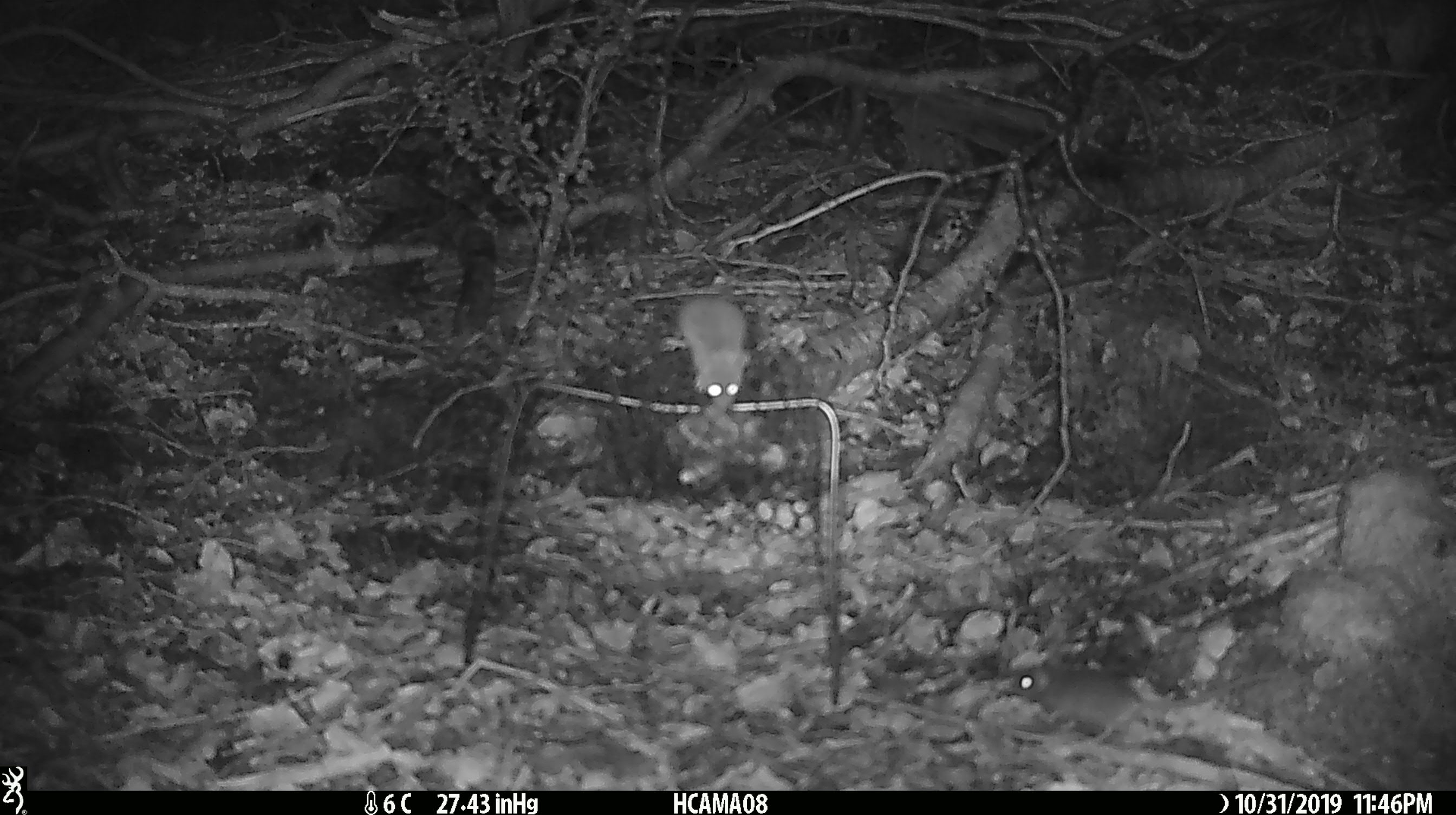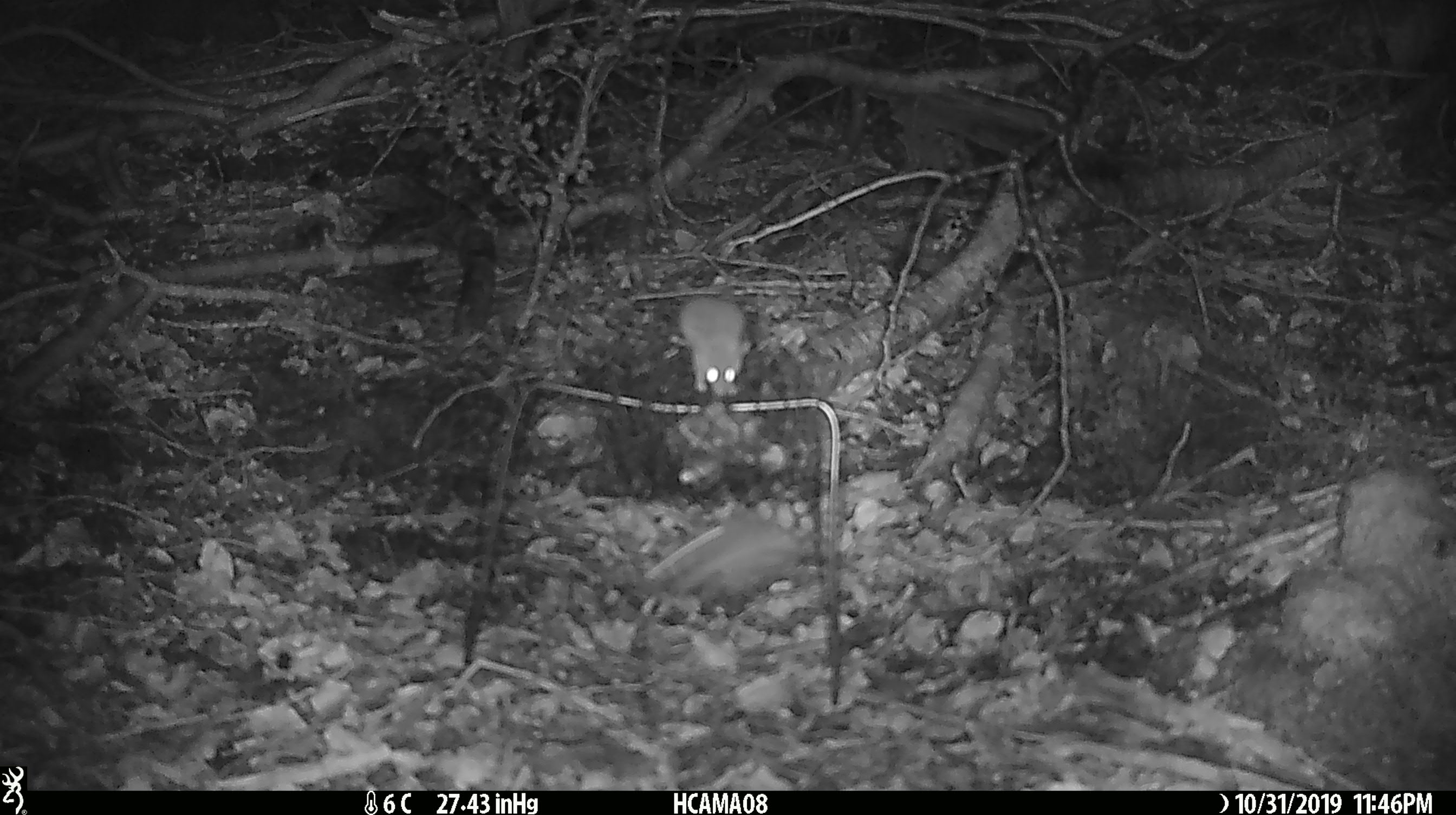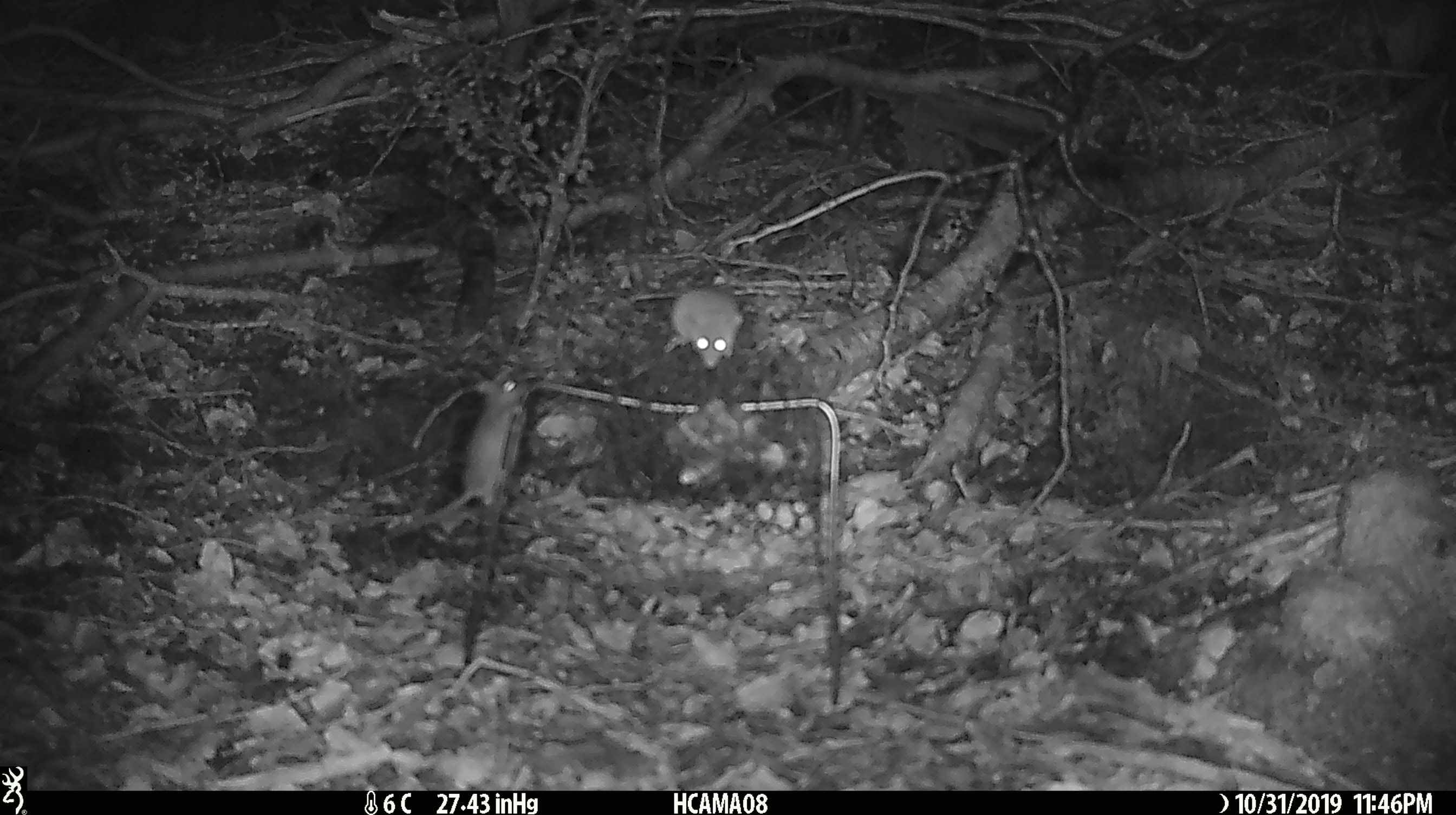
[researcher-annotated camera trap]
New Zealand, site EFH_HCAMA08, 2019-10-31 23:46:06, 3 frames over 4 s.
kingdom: Animalia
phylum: Chordata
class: Mammalia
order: Rodentia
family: Muridae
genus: Mus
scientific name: Mus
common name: mouse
Mouse (Mus).